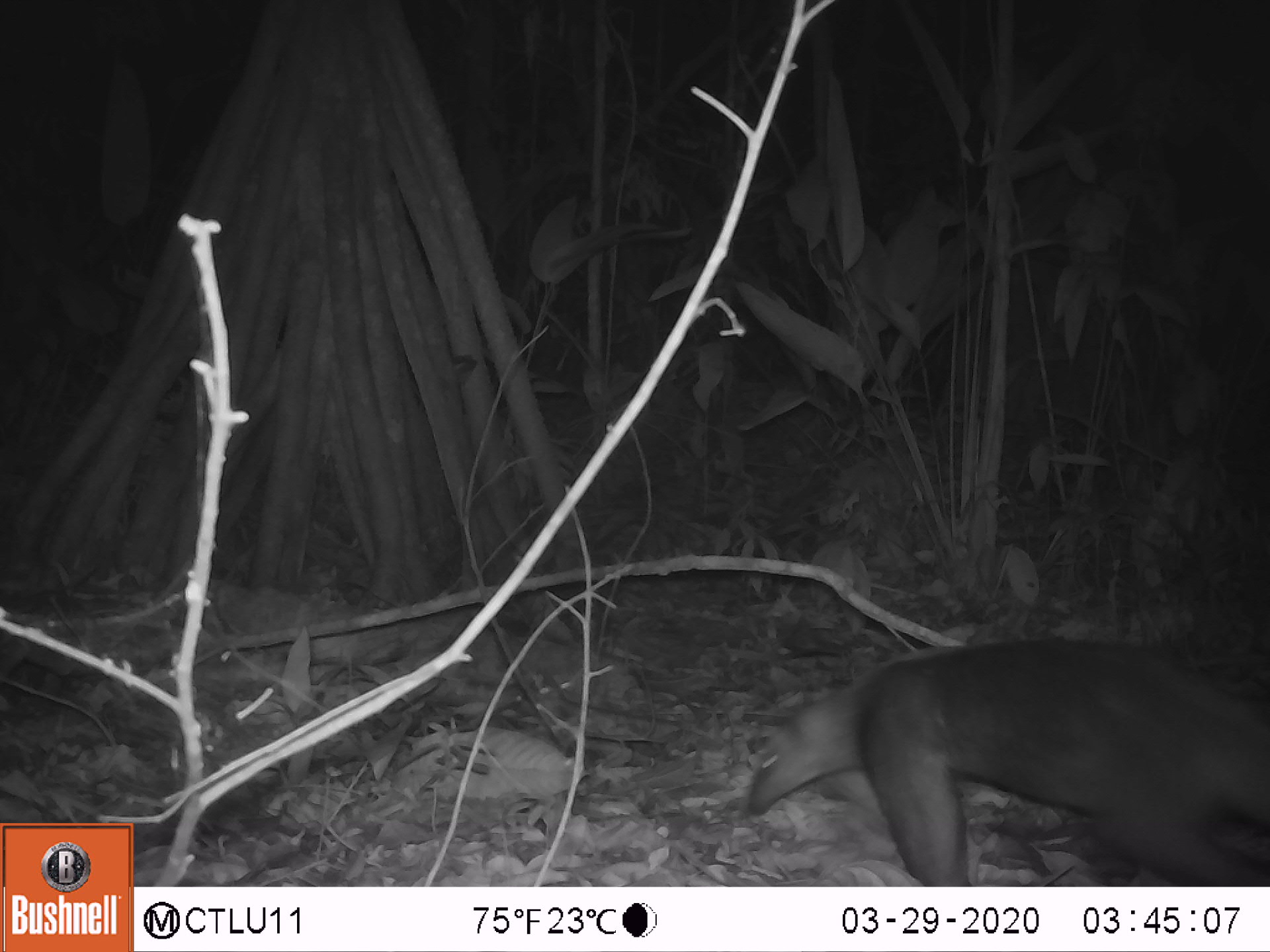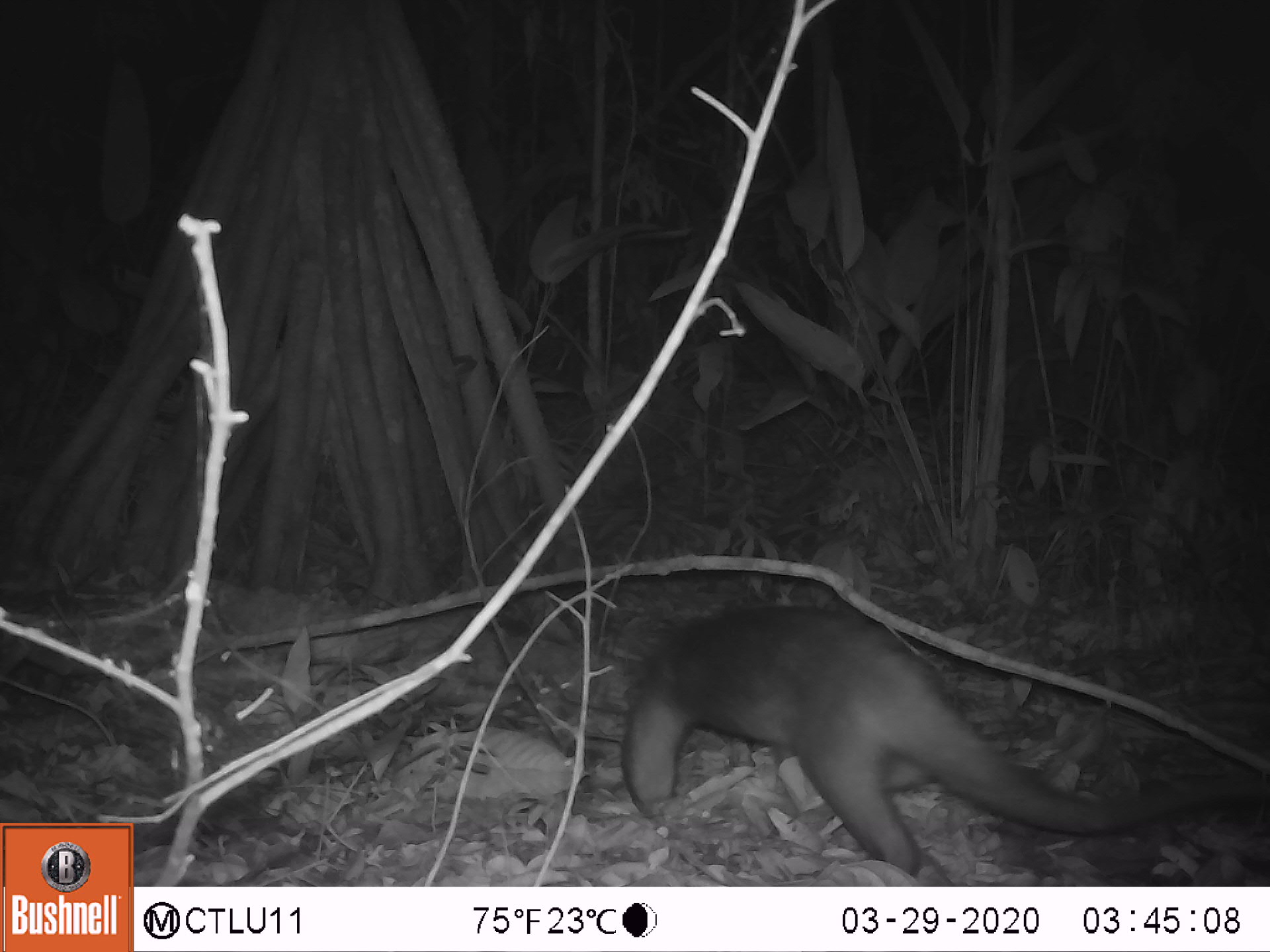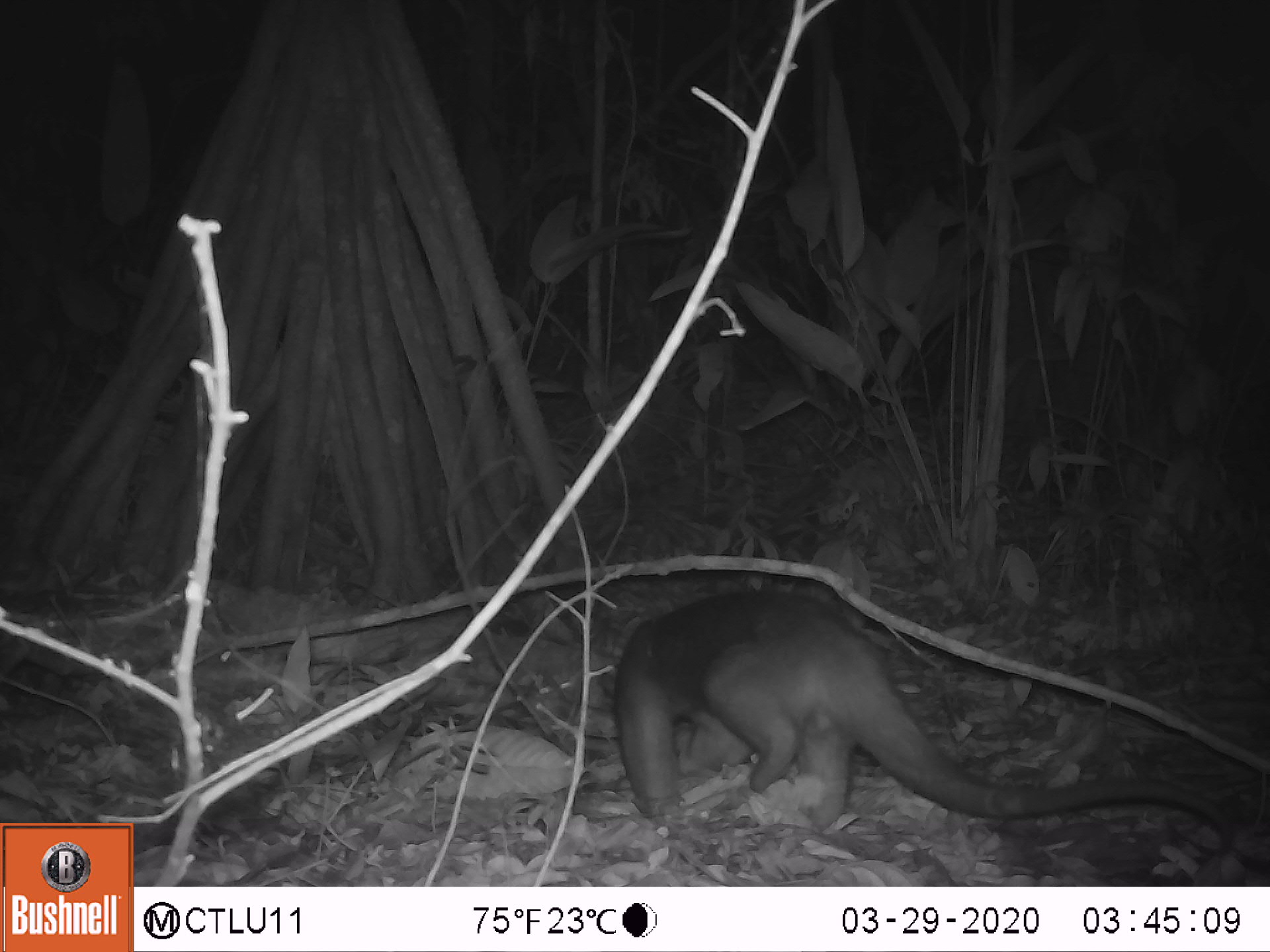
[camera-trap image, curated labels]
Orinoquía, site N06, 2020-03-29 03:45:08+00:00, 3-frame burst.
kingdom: Animalia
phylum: Chordata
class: Mammalia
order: Pilosa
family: Myrmecophagidae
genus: Tamandua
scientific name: Tamandua tetradactyla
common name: southern tamandua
Southern tamandua (Tamandua tetradactyla).